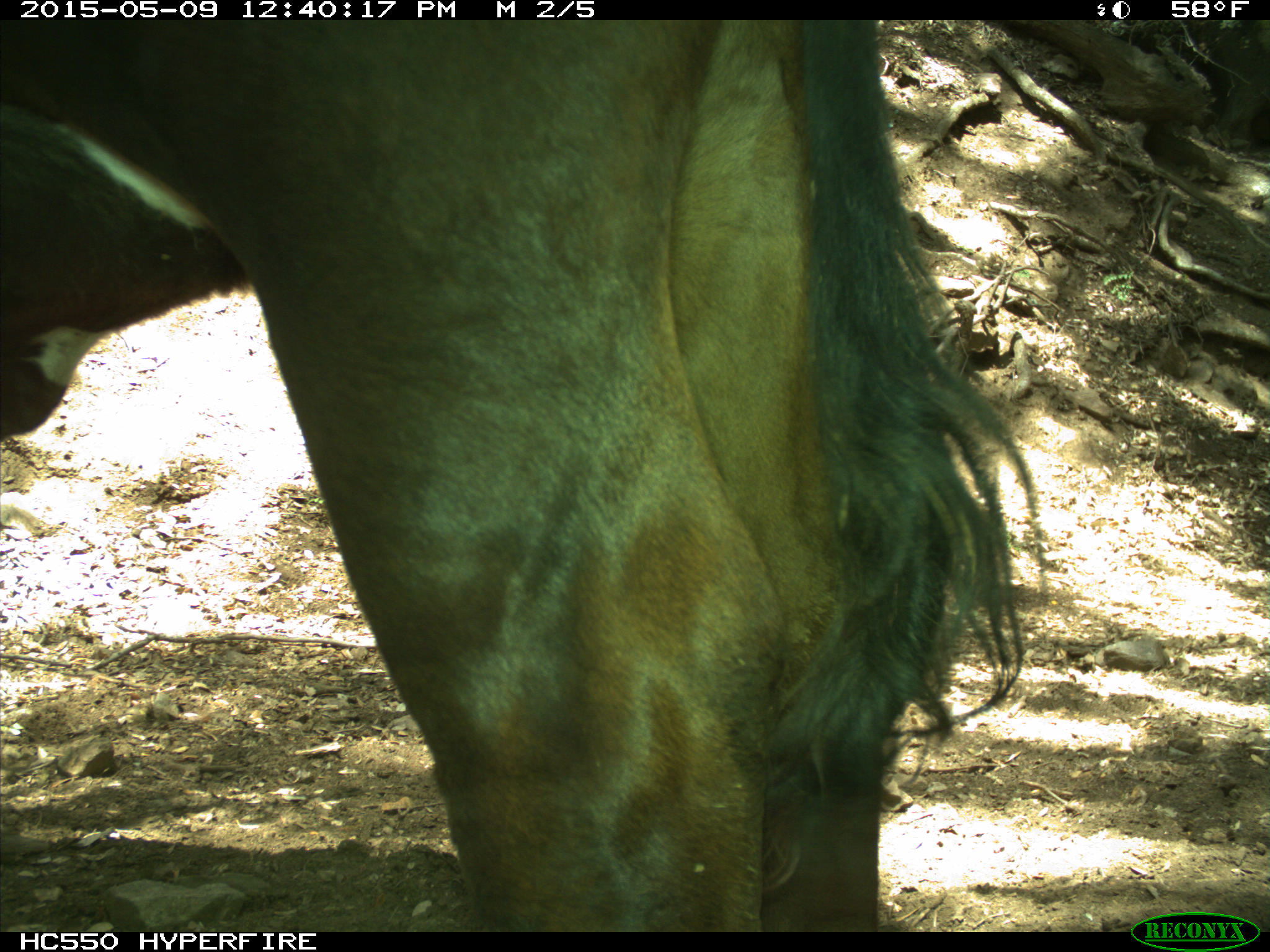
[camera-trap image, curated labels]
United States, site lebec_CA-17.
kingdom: Animalia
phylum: Chordata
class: Mammalia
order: Artiodactyla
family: Bovidae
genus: Bos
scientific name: Bos taurus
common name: domestic cow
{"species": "Bos taurus (domestic cow)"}